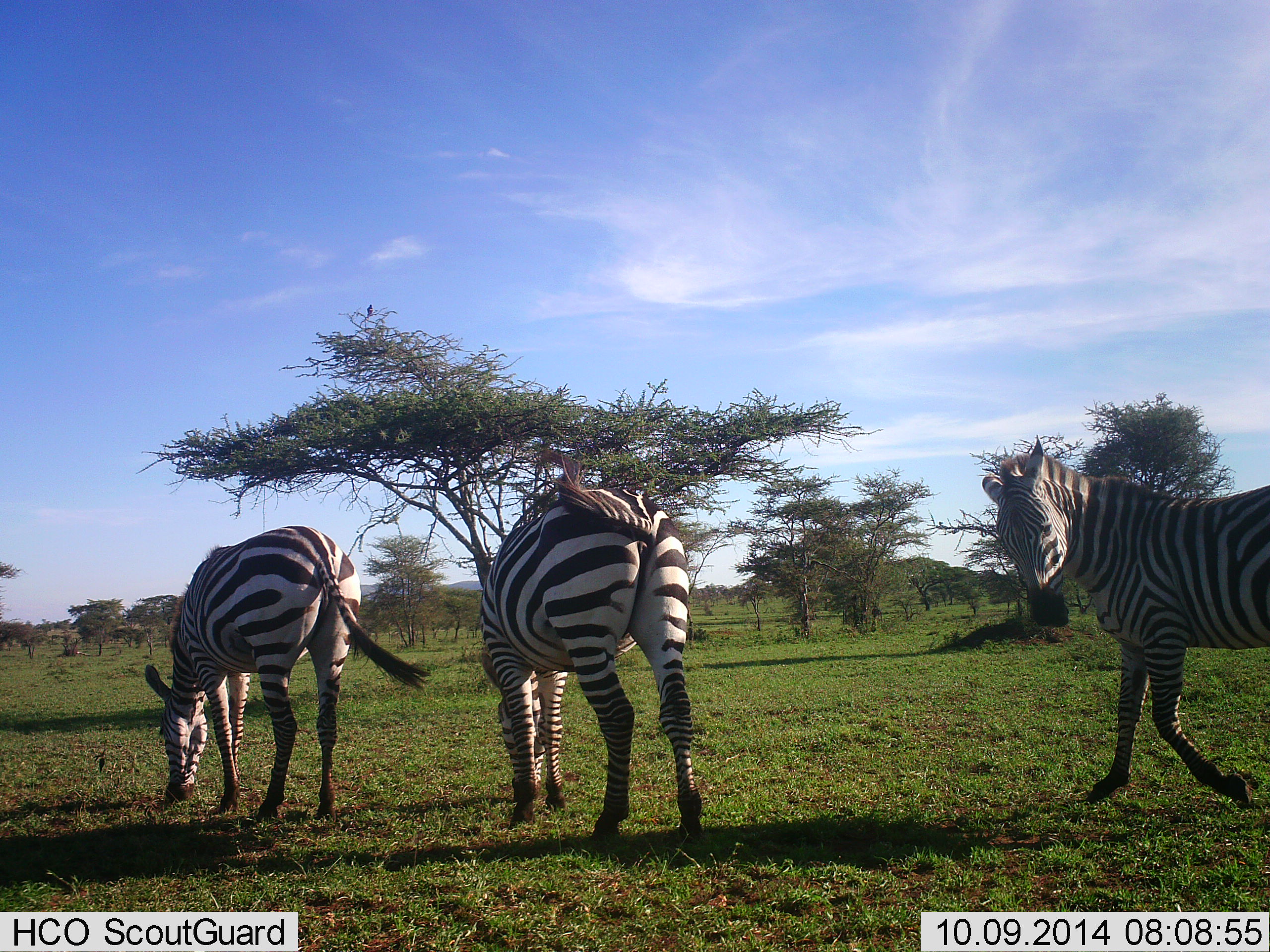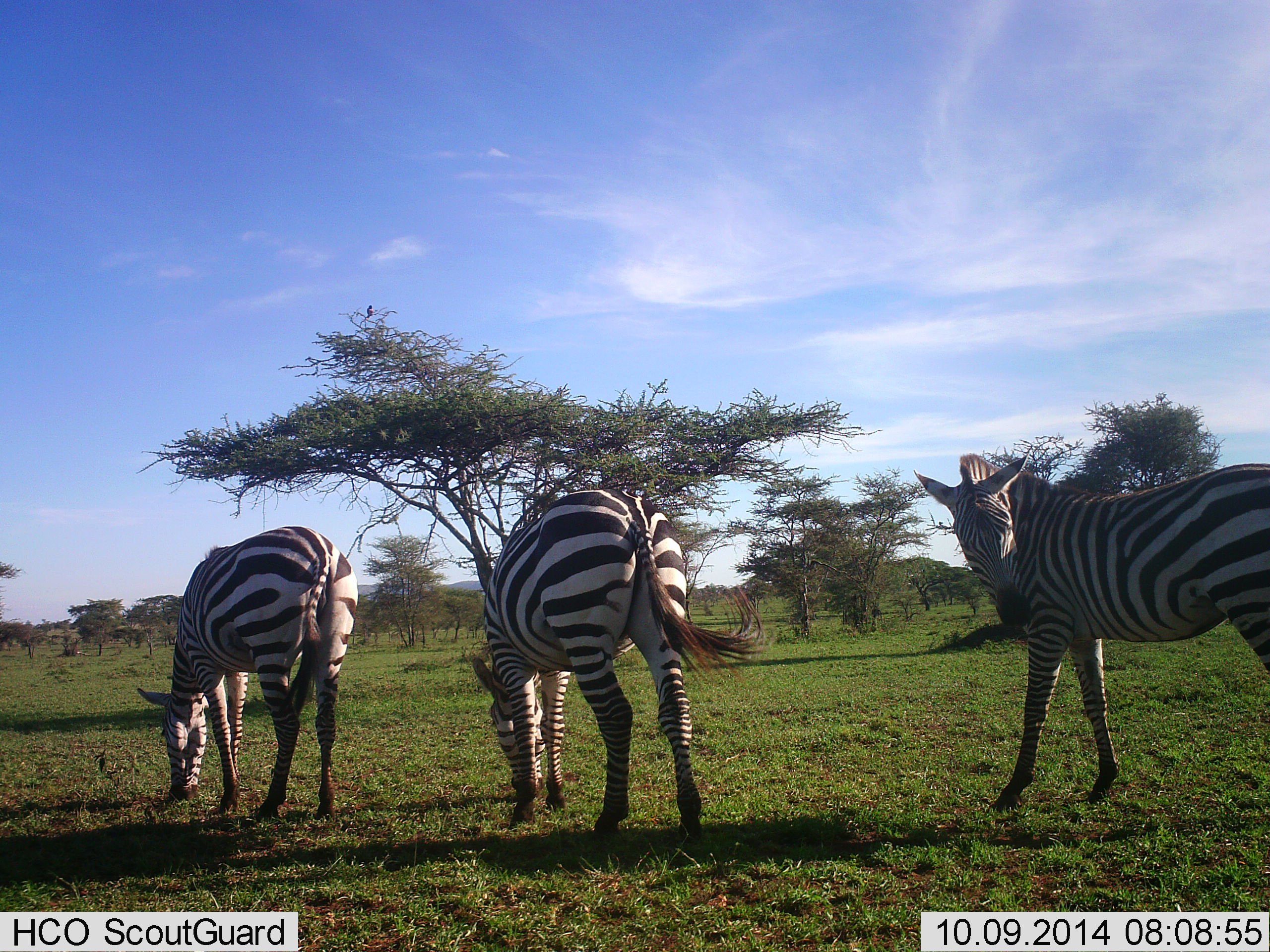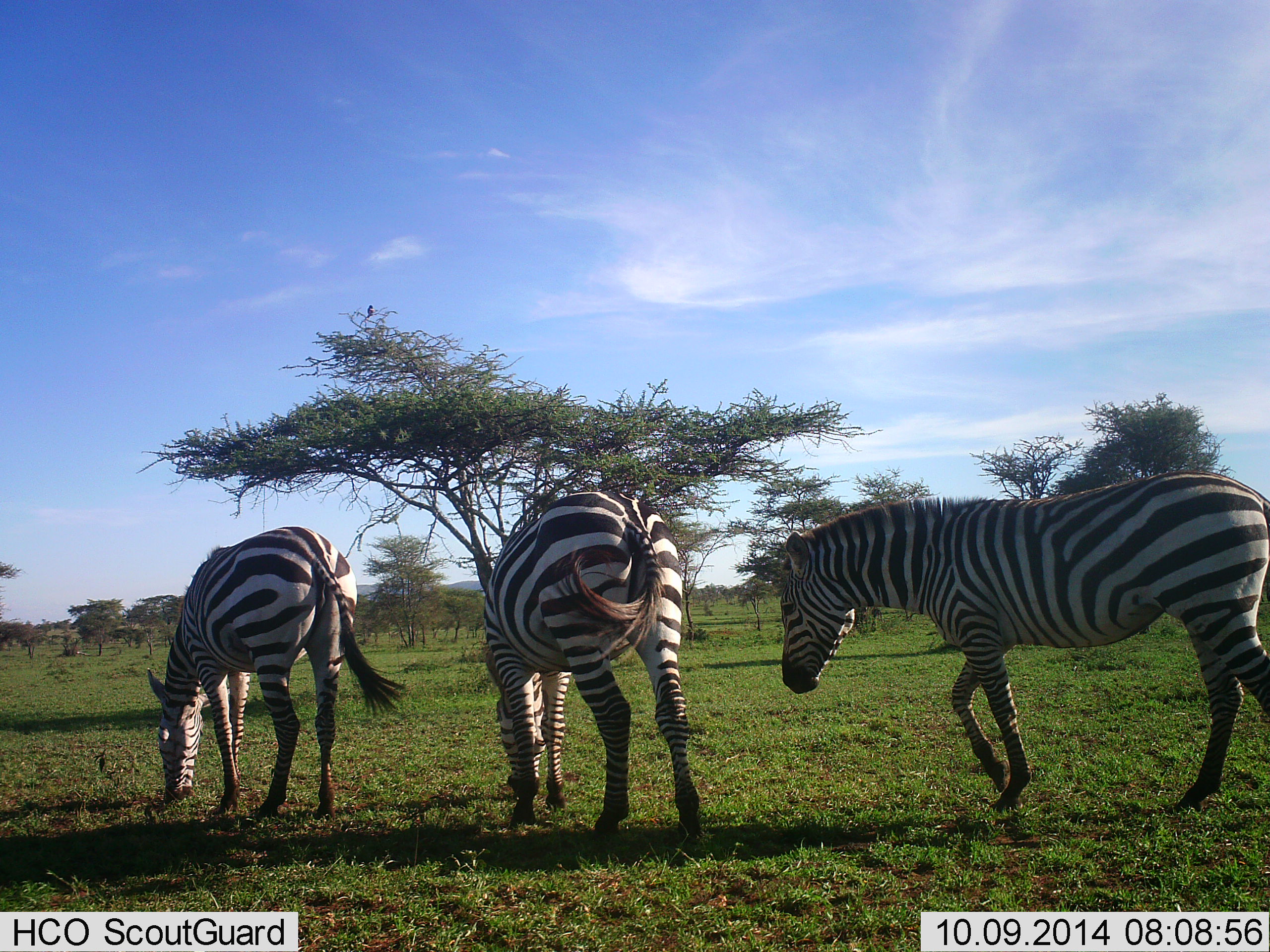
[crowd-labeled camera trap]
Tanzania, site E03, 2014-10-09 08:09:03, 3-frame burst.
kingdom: Animalia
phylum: Chordata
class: Mammalia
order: Perissodactyla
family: Equidae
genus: Equus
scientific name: Equus quagga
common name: plains zebra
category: zebra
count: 3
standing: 33%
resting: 0%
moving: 50%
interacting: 0%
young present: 0%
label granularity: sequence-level